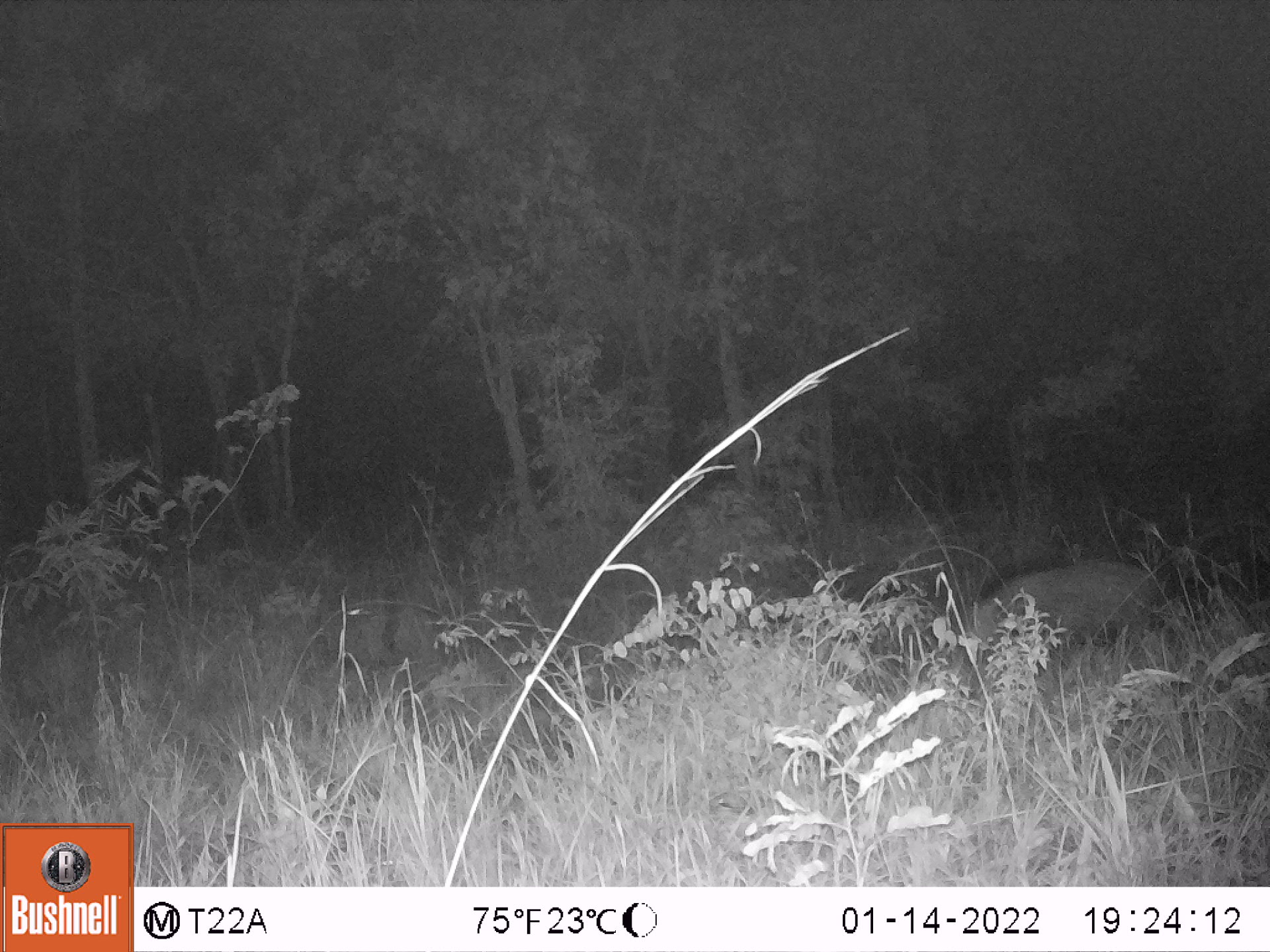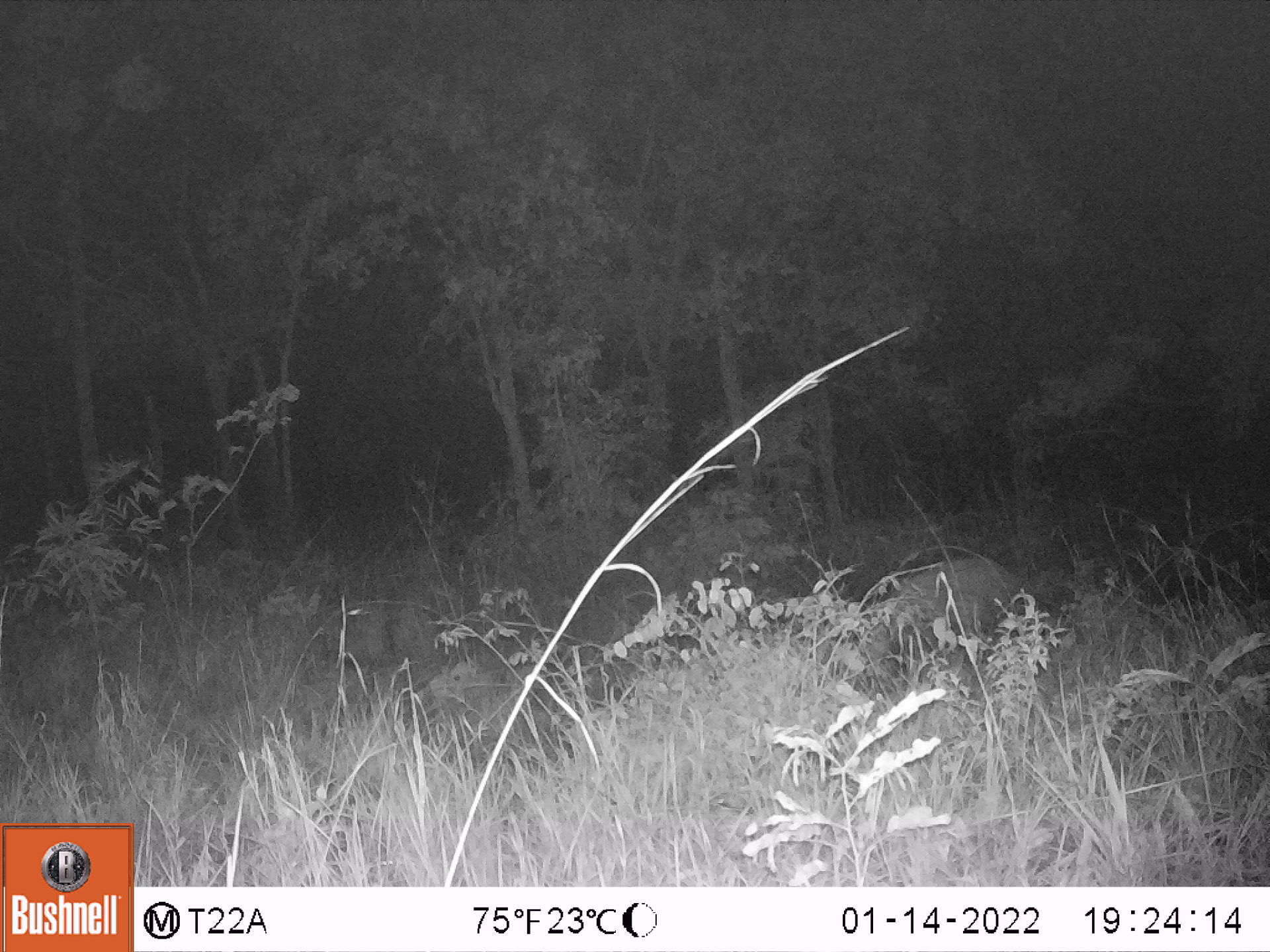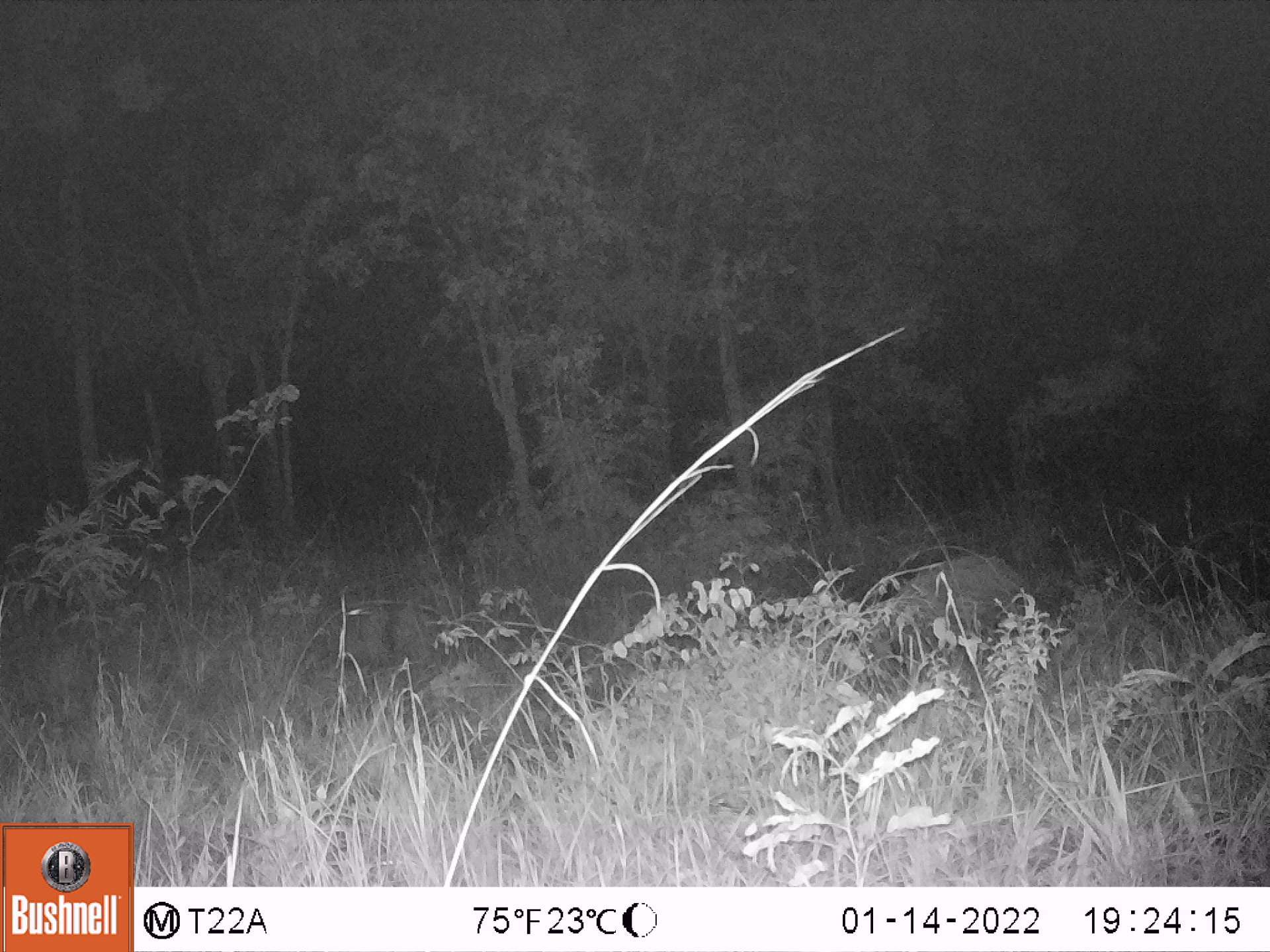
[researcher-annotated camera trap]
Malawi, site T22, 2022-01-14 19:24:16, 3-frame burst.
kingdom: Animalia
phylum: Chordata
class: Mammalia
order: Artiodactyla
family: Suidae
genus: Potamochoerus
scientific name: Potamochoerus larvatus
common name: bushpig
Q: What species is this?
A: Bushpig (Potamochoerus larvatus).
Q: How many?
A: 1.